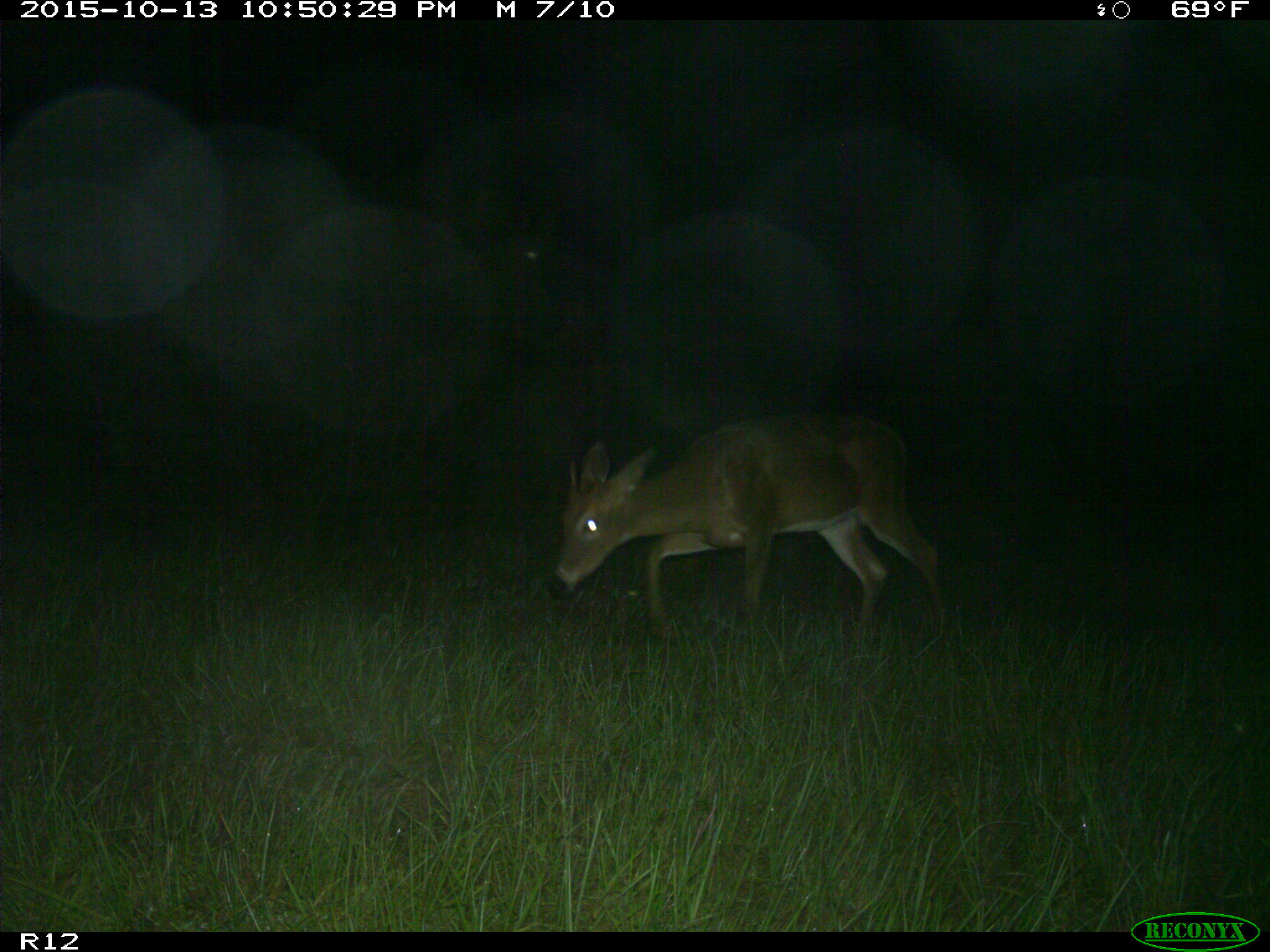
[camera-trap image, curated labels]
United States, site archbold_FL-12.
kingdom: Animalia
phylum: Chordata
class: Mammalia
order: Artiodactyla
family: Cervidae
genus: Odocoileus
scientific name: Odocoileus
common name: deer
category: unidentified deer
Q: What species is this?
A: Unidentified deer (deer) (Odocoileus).